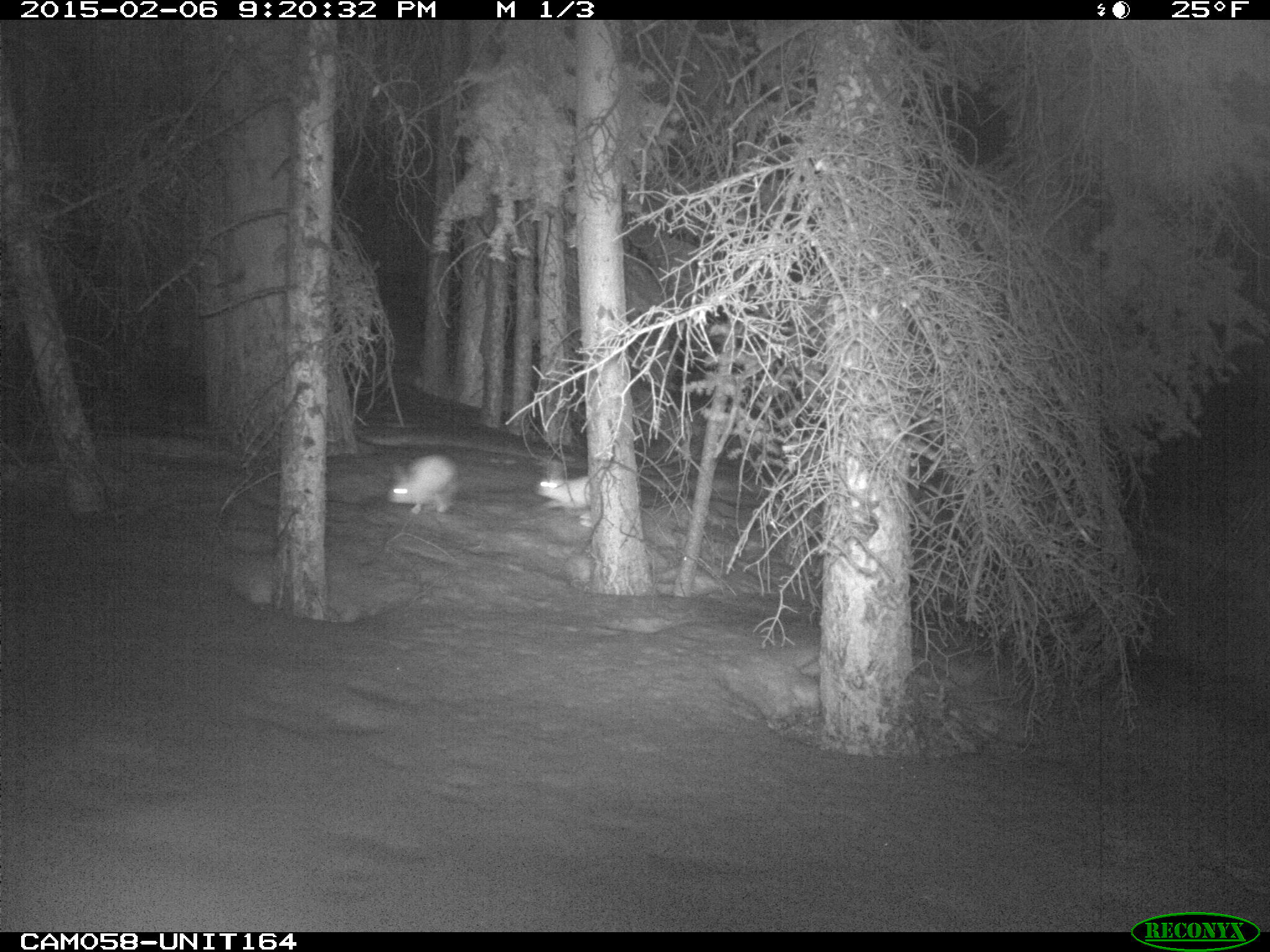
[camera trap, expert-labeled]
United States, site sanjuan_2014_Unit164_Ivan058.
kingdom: Animalia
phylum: Chordata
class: Mammalia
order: Lagomorpha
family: Leporidae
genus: Lepus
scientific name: Lepus americanus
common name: snowshoe hare